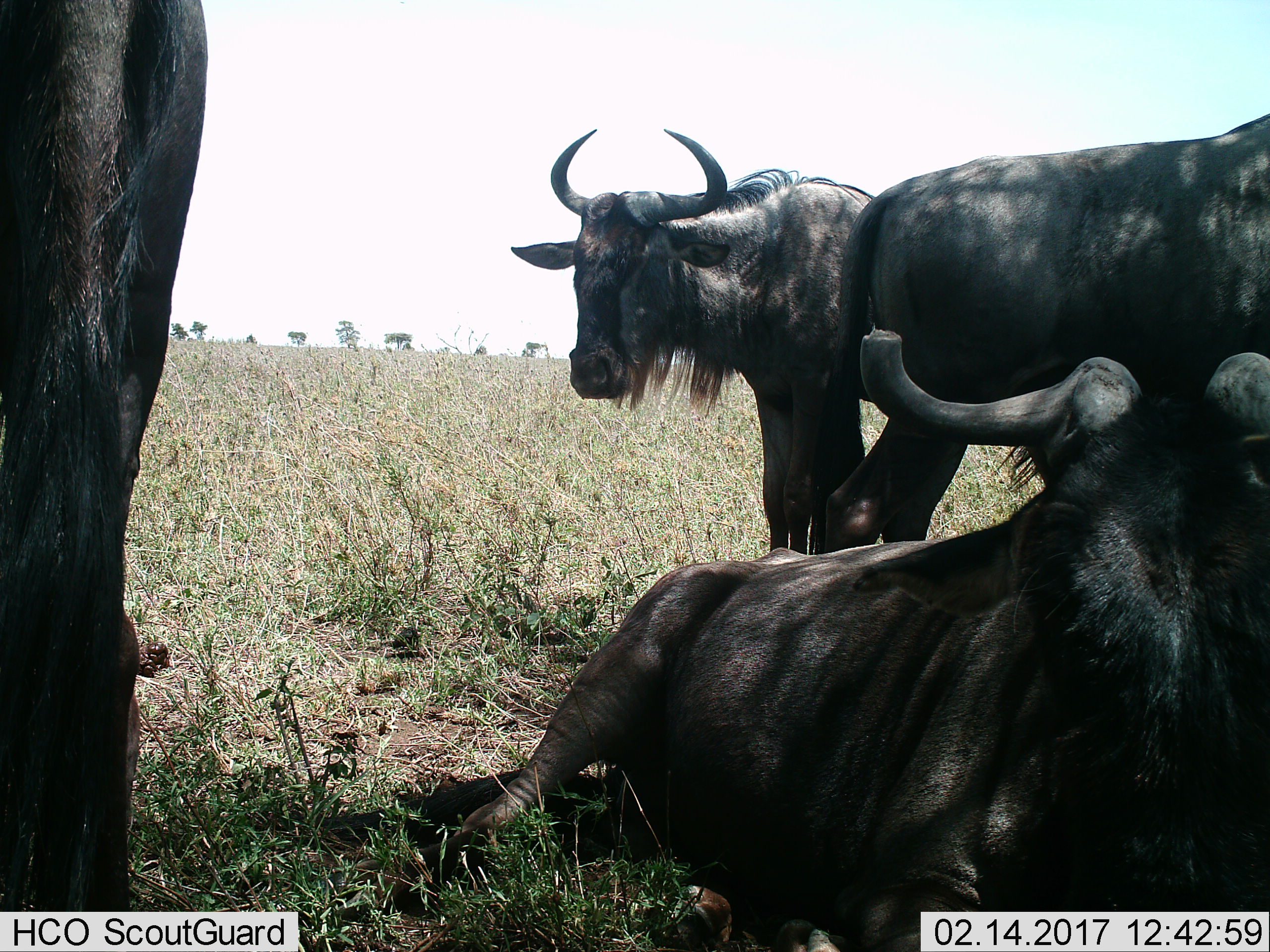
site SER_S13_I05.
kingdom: Animalia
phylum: Chordata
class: Mammalia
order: Artiodactyla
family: Bovidae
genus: Connochaetes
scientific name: Connochaetes taurinus taurinus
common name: blue wildebeest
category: wildebeestblue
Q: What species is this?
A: Wildebeestblue (blue wildebeest) (Connochaetes taurinus taurinus).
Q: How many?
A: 4.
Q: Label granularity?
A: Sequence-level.